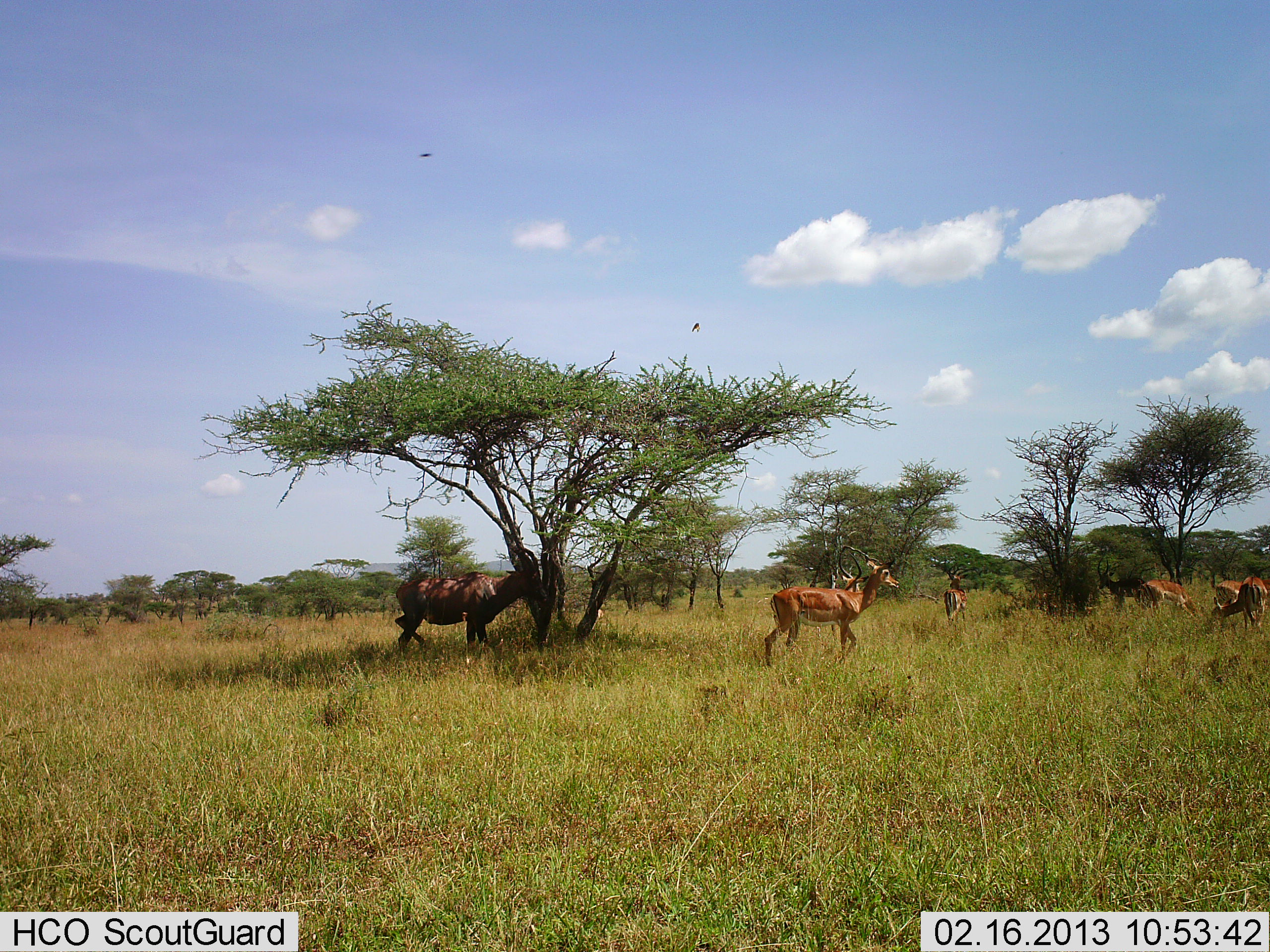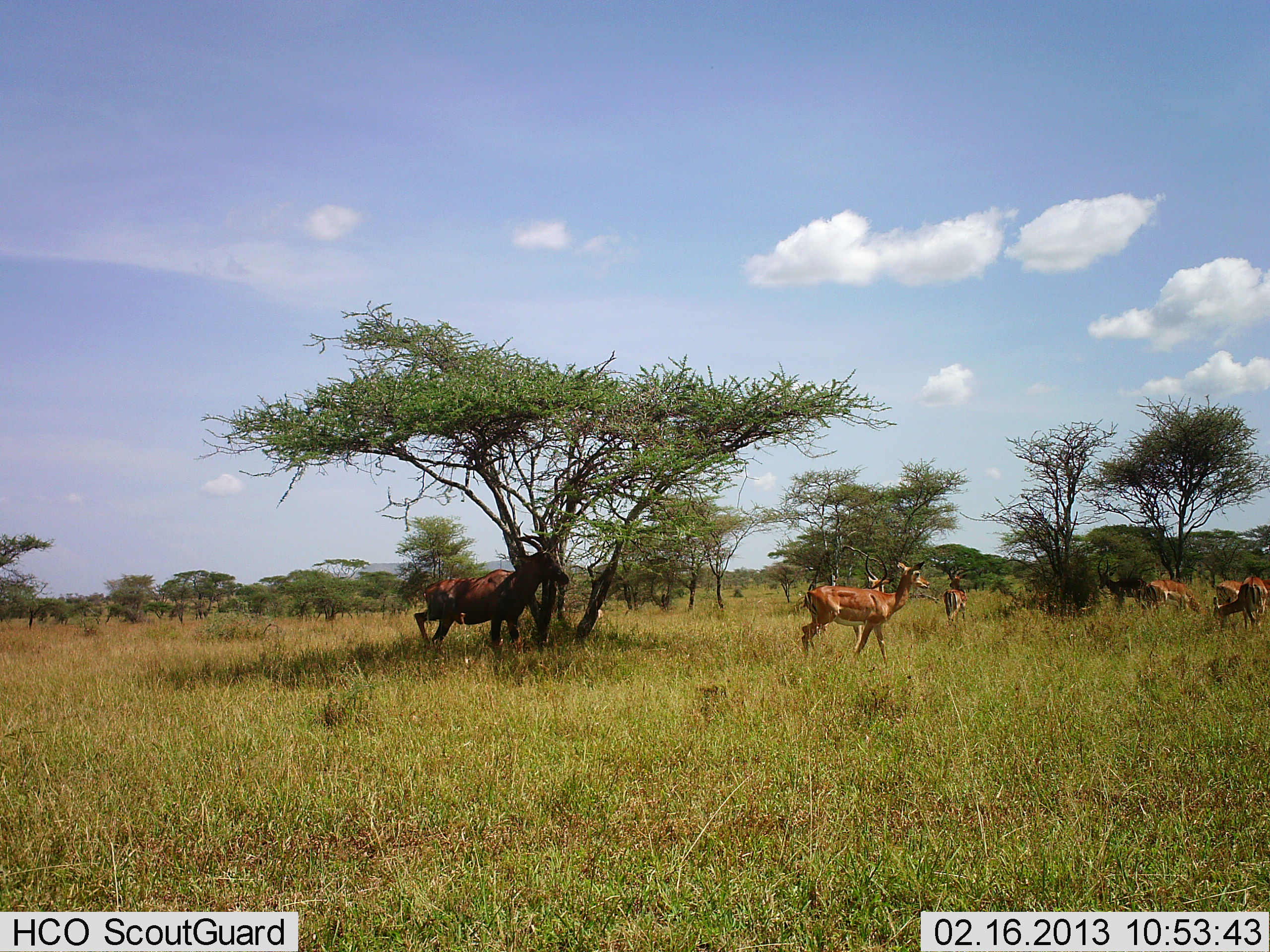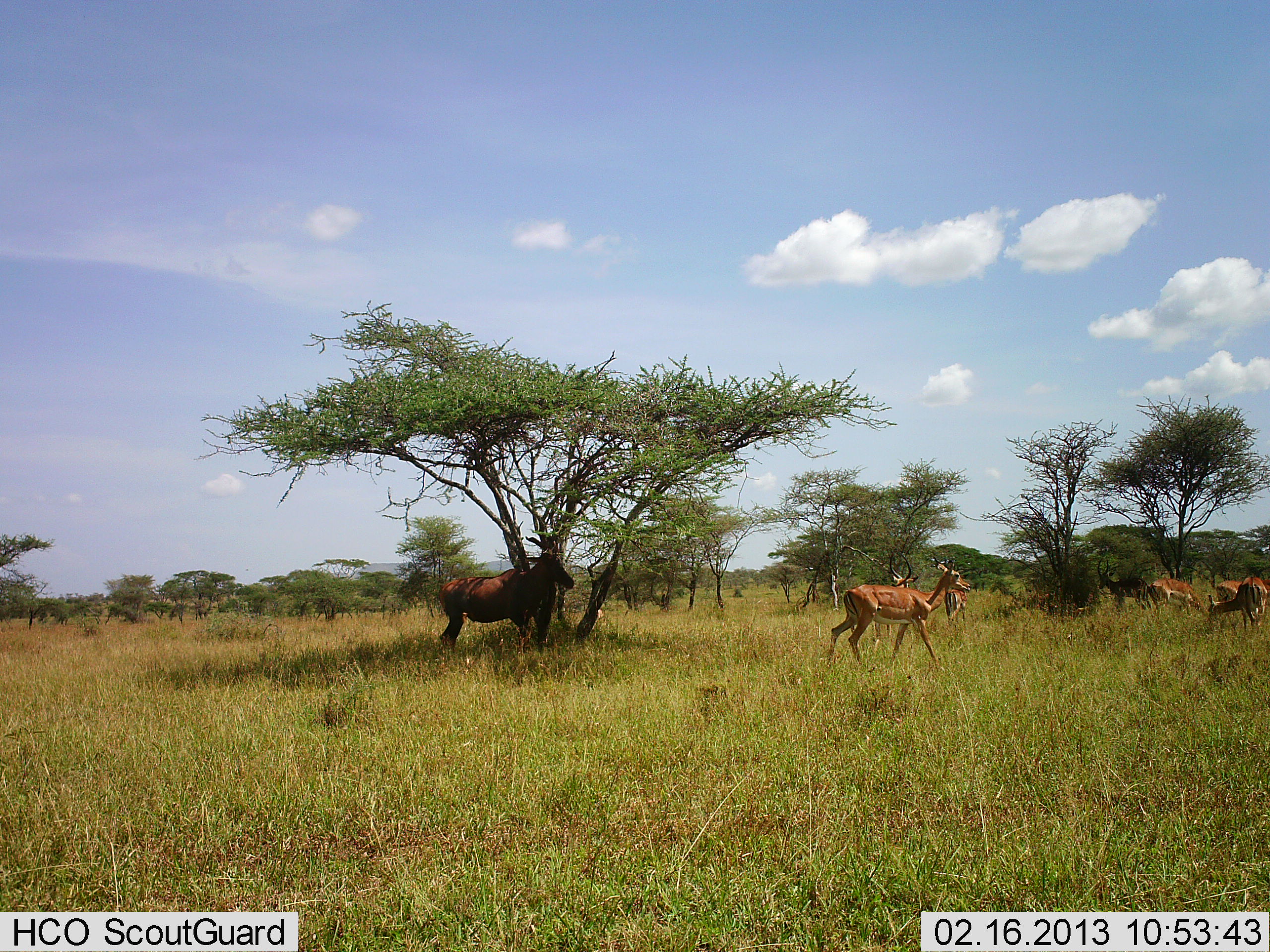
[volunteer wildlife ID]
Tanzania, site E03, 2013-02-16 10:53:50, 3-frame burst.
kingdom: Animalia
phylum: Chordata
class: Mammalia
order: Artiodactyla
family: Bovidae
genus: Aepyceros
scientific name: Aepyceros melampus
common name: impala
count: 6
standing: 56%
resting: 11%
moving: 89%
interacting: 0%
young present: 0%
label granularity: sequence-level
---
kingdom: Animalia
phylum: Chordata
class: Mammalia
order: Artiodactyla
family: Bovidae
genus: Damaliscus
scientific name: Damaliscus lunatus jimela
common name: topi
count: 1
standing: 38%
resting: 6%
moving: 81%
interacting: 0%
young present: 0%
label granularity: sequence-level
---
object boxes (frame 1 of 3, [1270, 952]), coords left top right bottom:
animal: 394 548 548 657; 763 546 900 667; 837 548 870 651; 1212 576 1270 630; 1094 556 1147 610; 1138 579 1200 618; 943 562 977 623; 1213 578 1245 623; 1256 578 1270 595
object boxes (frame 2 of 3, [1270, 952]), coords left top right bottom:
animal: 412 530 570 664; 799 557 931 667; 855 552 898 661; 1212 576 1268 634; 1095 556 1149 609; 940 560 975 629; 1143 578 1201 614; 1216 579 1248 630; 1258 578 1270 596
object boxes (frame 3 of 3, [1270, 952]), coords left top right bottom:
animal: 828 555 971 673; 437 541 575 657; 871 551 921 643; 1095 555 1153 613; 1208 576 1267 633; 1149 579 1204 619; 1215 578 1243 619; 944 588 969 624; 1260 577 1270 602